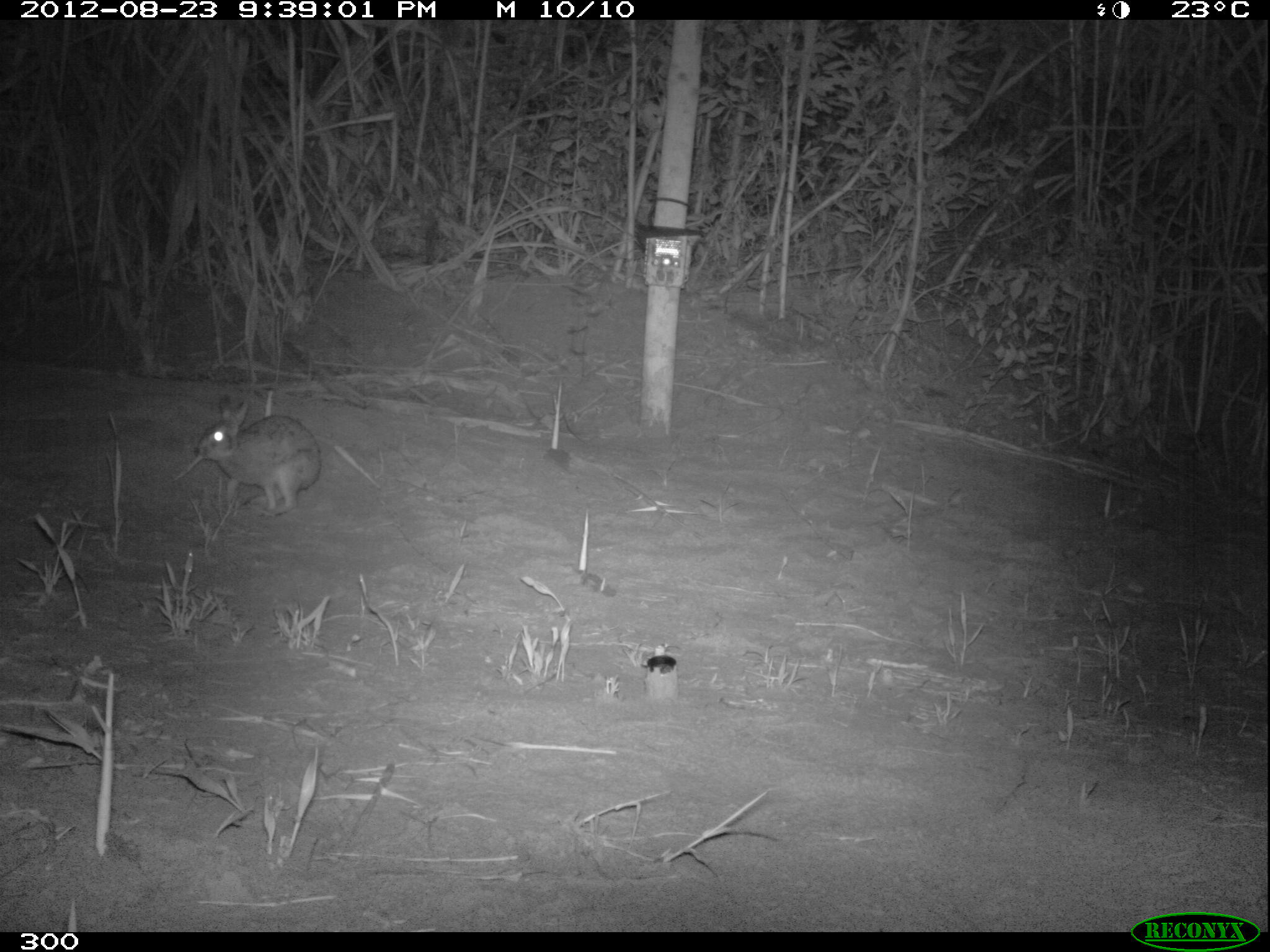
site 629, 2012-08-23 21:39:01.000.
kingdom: Animalia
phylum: Chordata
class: Mammalia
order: Lagomorpha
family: Leporidae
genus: Sylvilagus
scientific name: Sylvilagus brasiliensis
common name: tapeti